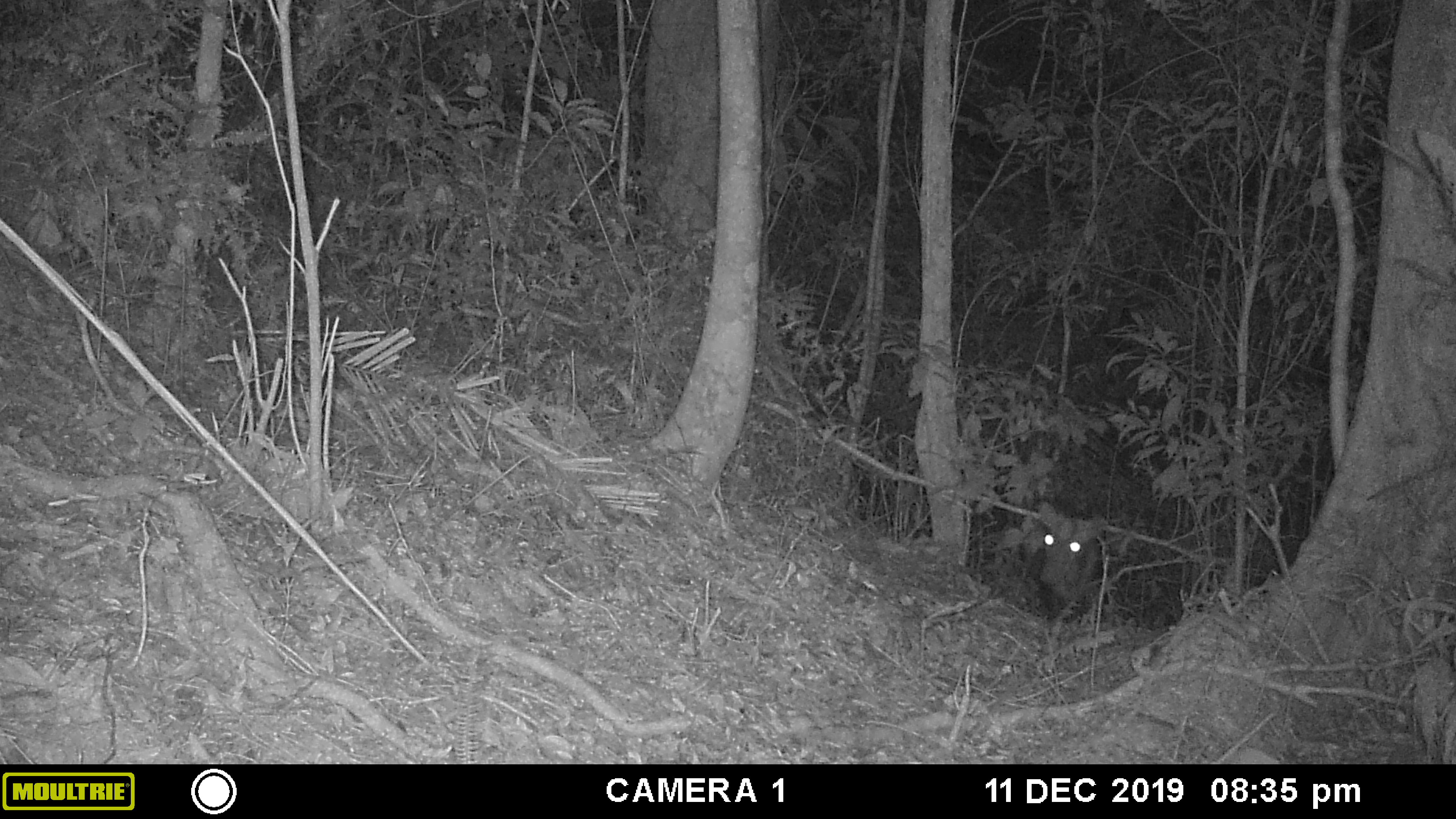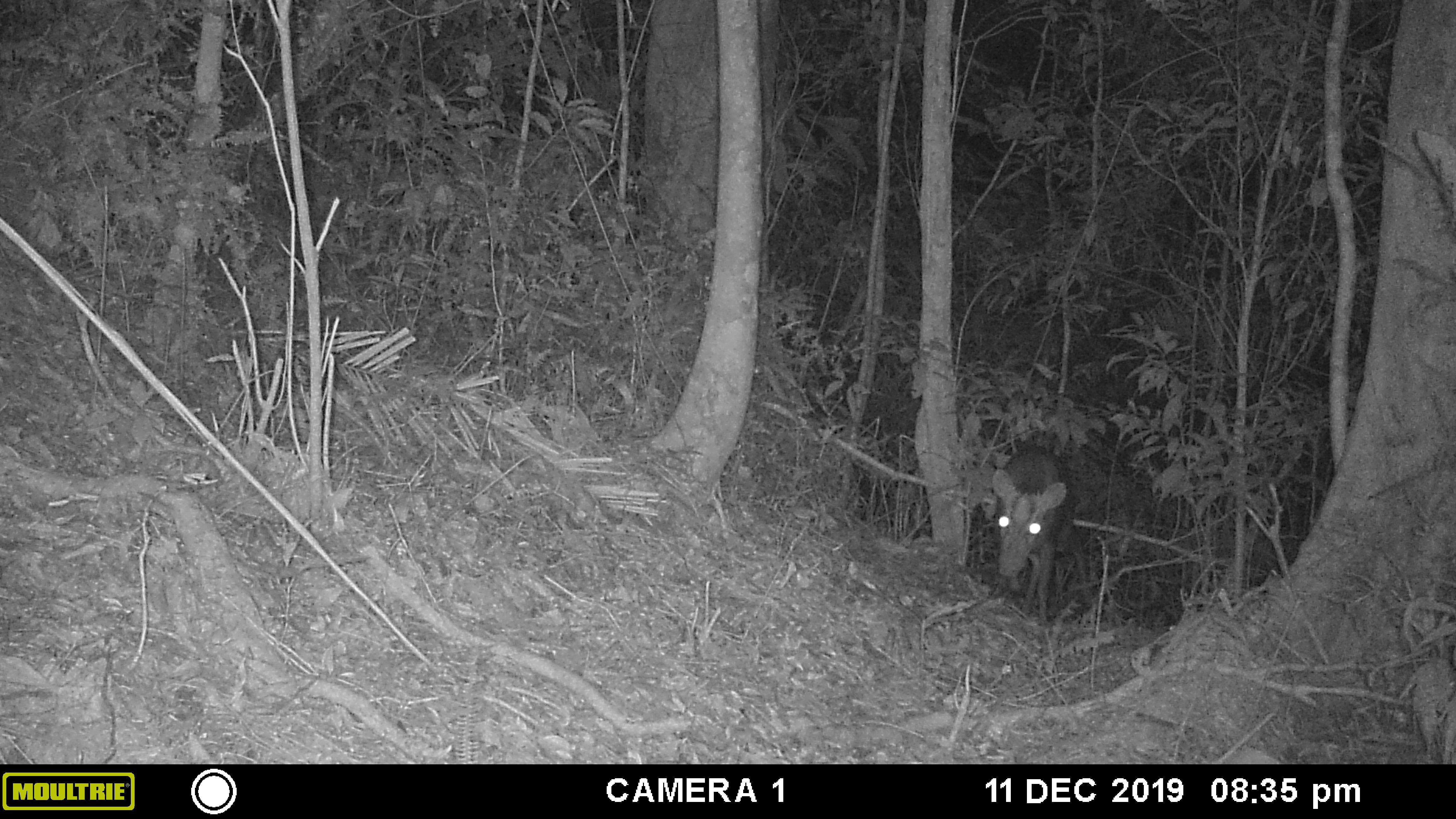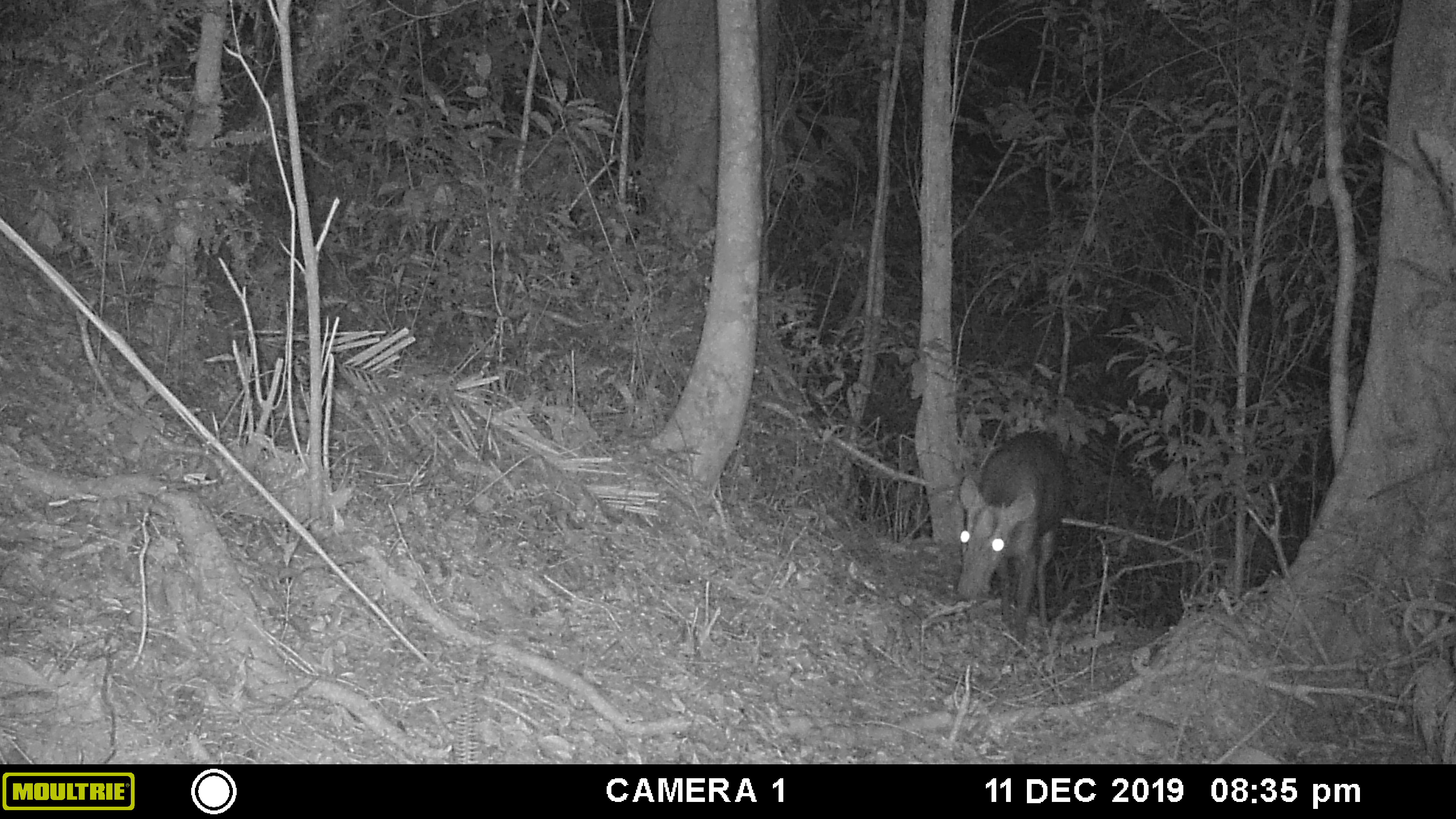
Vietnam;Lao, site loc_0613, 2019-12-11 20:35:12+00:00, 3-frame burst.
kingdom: Animalia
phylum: Chordata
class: Mammalia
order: Artiodactyla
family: Cervidae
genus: Muntiacus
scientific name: Muntiacus rooseveltorum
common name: roosevelt's muntjac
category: roosevelts muntjac group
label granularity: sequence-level